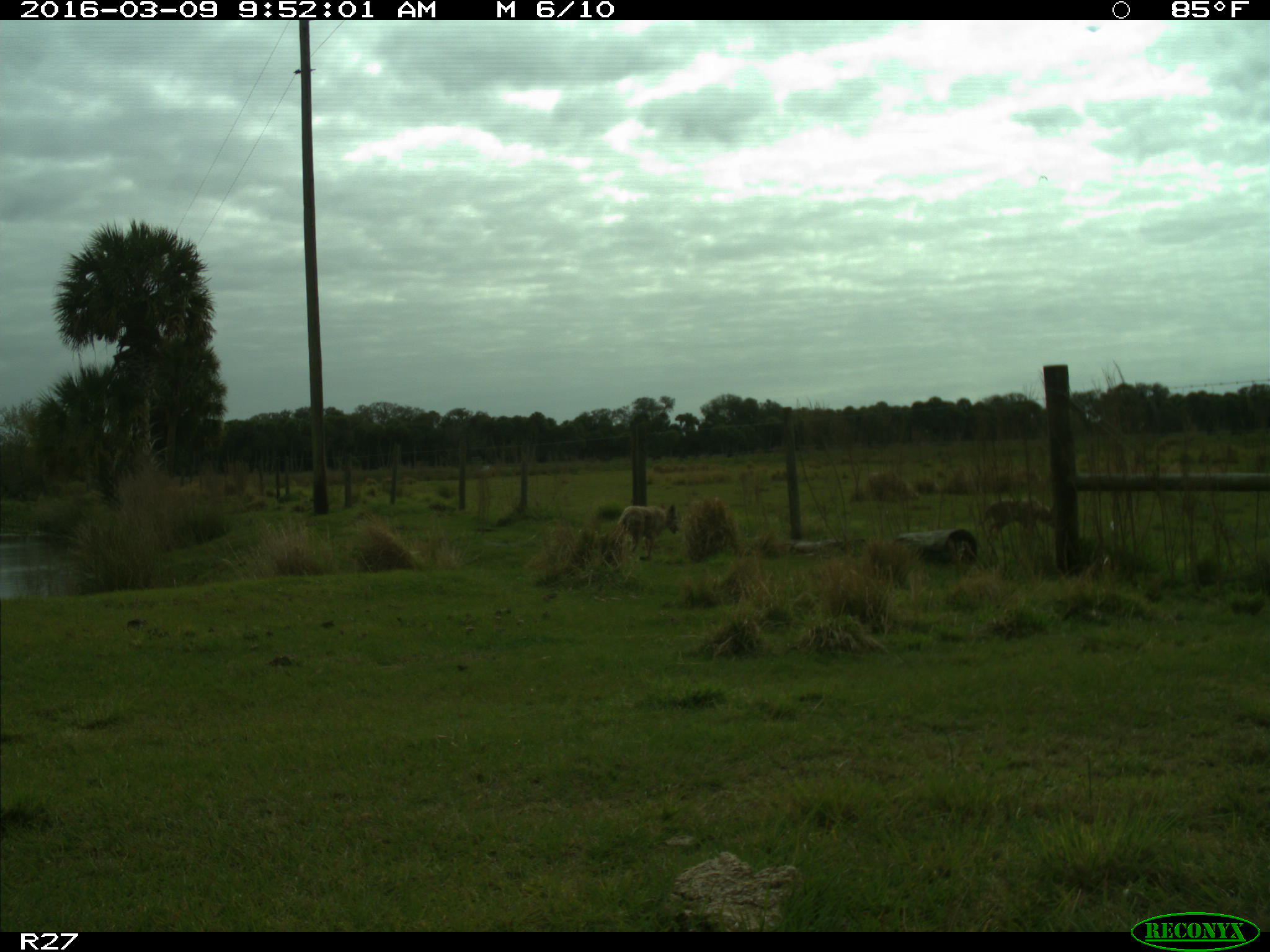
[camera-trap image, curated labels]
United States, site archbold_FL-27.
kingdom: Animalia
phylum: Chordata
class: Mammalia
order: Carnivora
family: Canidae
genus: Canis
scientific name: Canis latrans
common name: coyote